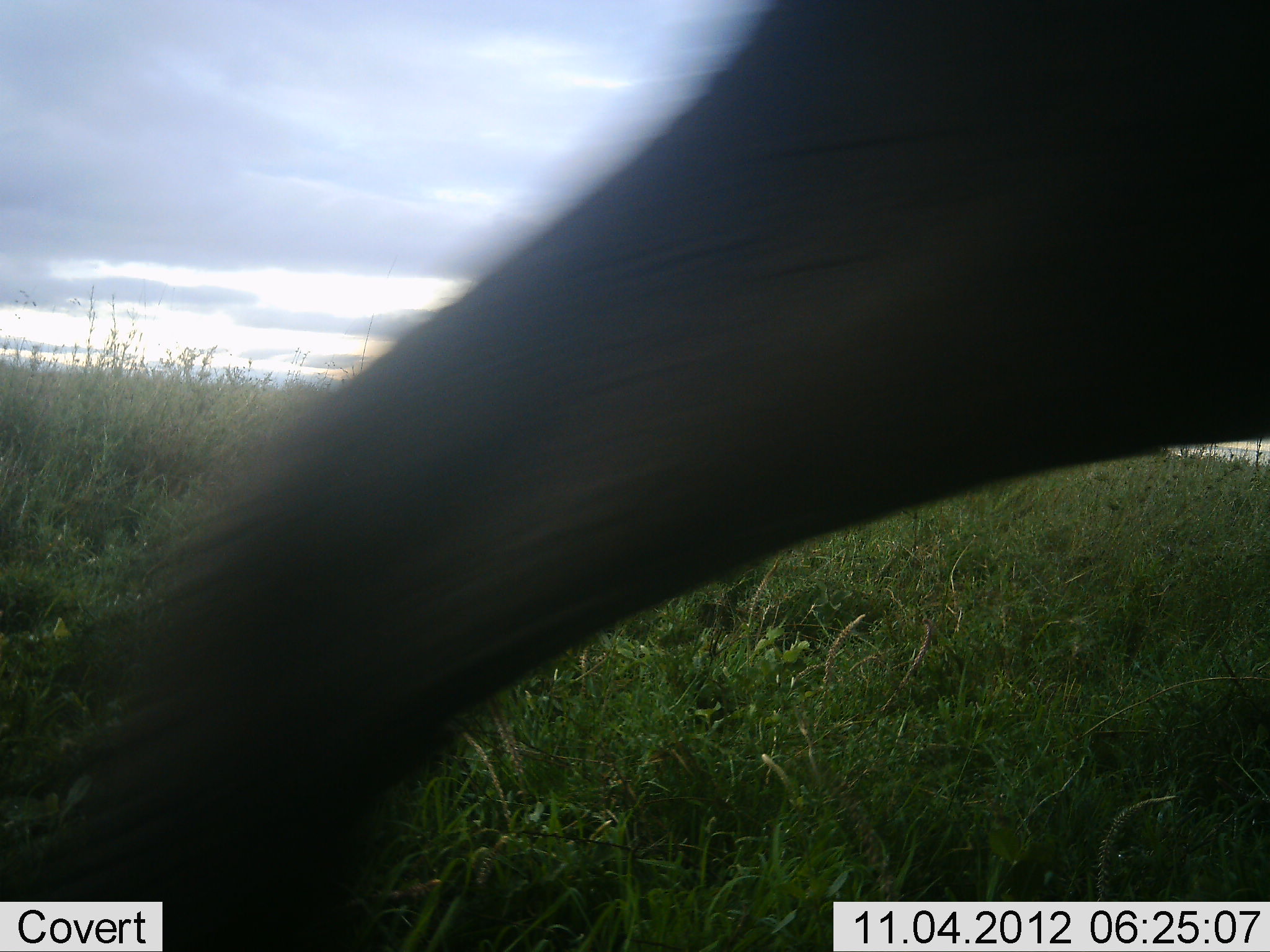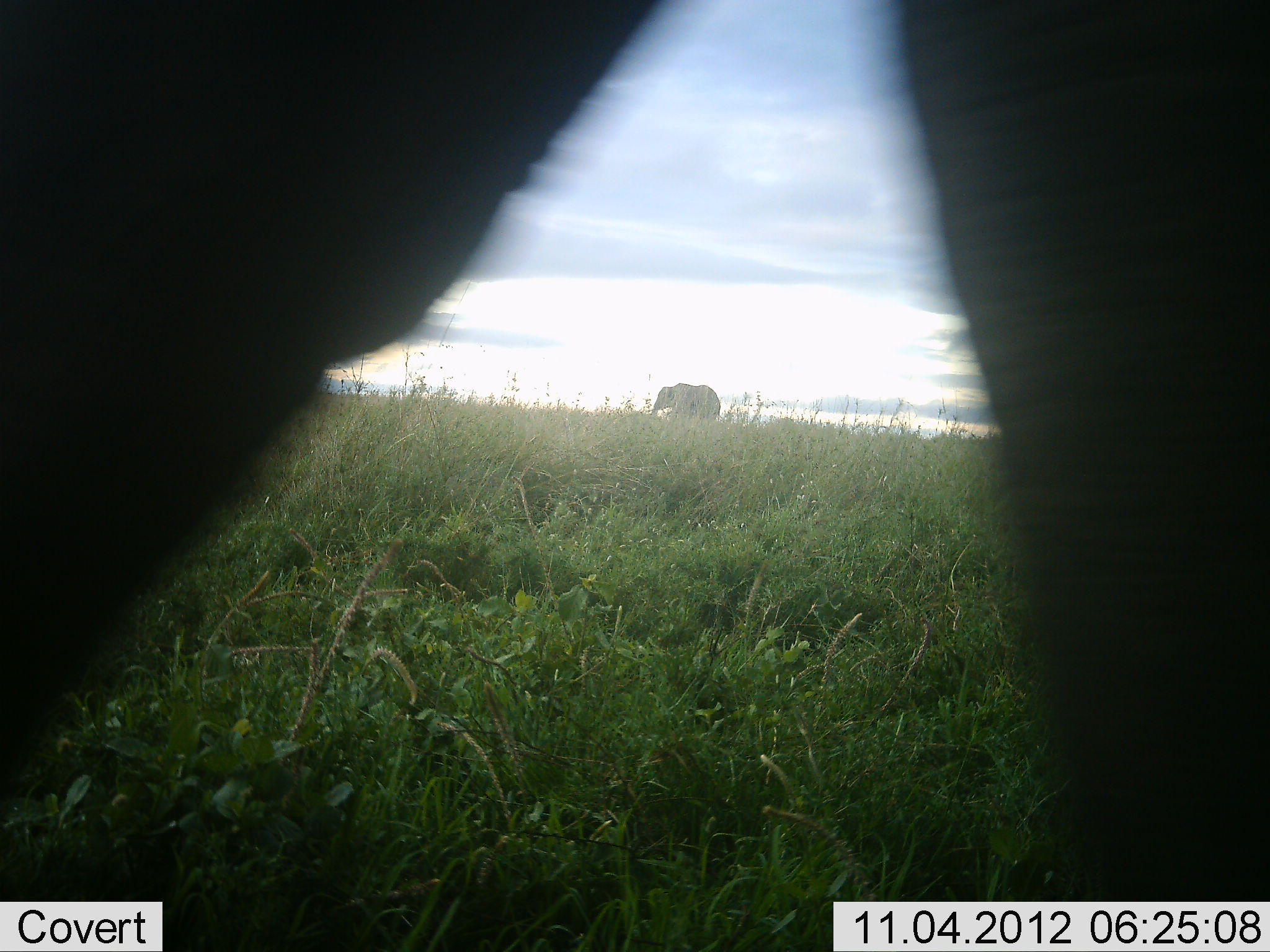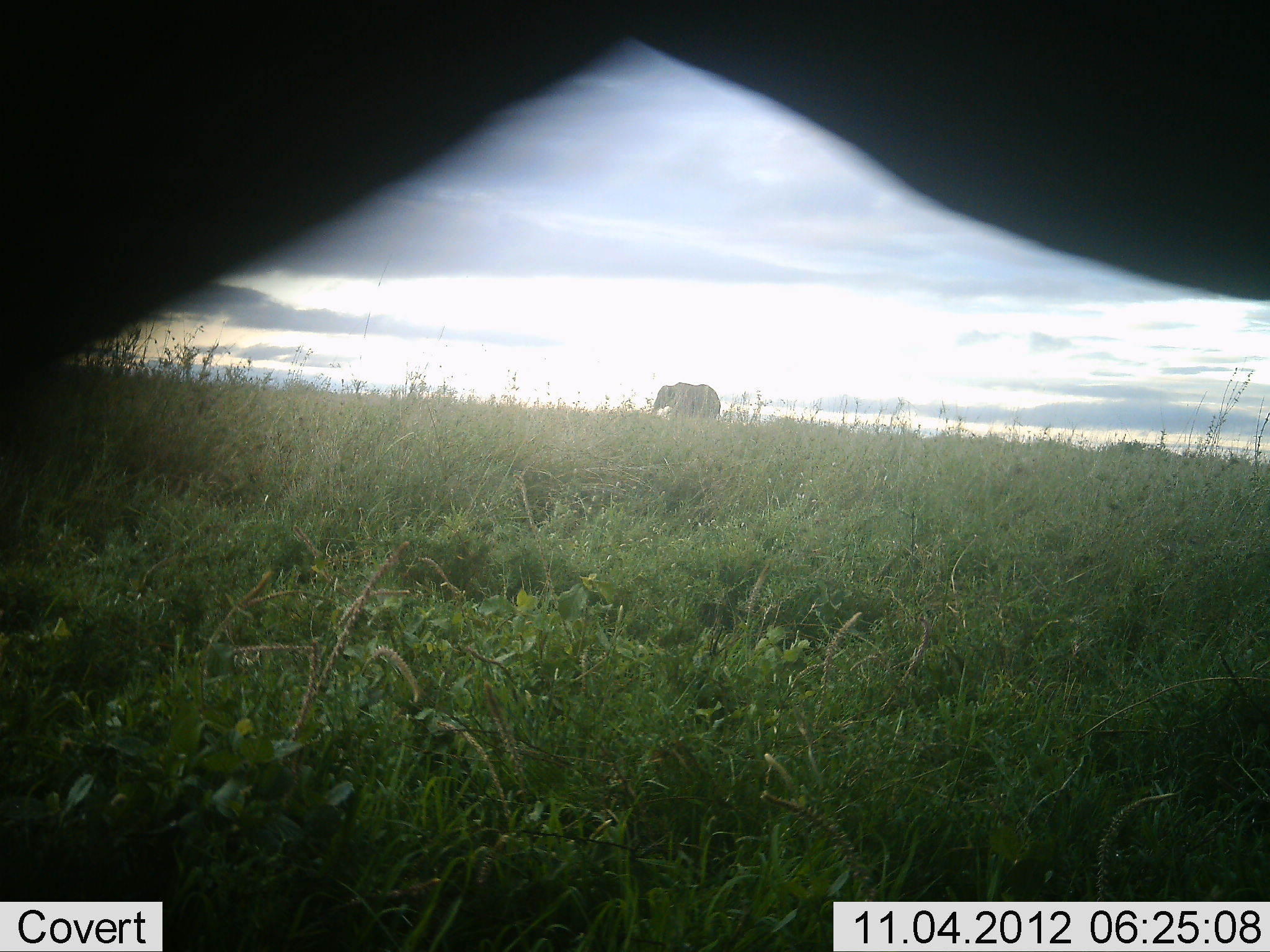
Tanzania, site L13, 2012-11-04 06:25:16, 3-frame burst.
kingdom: Animalia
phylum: Chordata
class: Mammalia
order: Proboscidea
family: Elephantidae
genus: Loxodonta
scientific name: Loxodonta africana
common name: african bush elephant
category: elephant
Elephant (african bush elephant) (Loxodonta africana), count 2. Behavior (volunteer vote fractions): standing 58%, resting 0%, moving 67%, interacting 0%. Young present (vote fraction): 0%. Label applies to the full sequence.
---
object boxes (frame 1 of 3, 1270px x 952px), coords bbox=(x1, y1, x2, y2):
animal: bbox=(38, 1, 1270, 951)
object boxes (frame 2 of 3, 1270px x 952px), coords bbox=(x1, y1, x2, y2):
animal: bbox=(0, 1, 1270, 951); bbox=(652, 382, 722, 424)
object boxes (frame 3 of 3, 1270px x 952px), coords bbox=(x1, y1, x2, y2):
animal: bbox=(0, 1, 1269, 901); bbox=(652, 382, 722, 424)